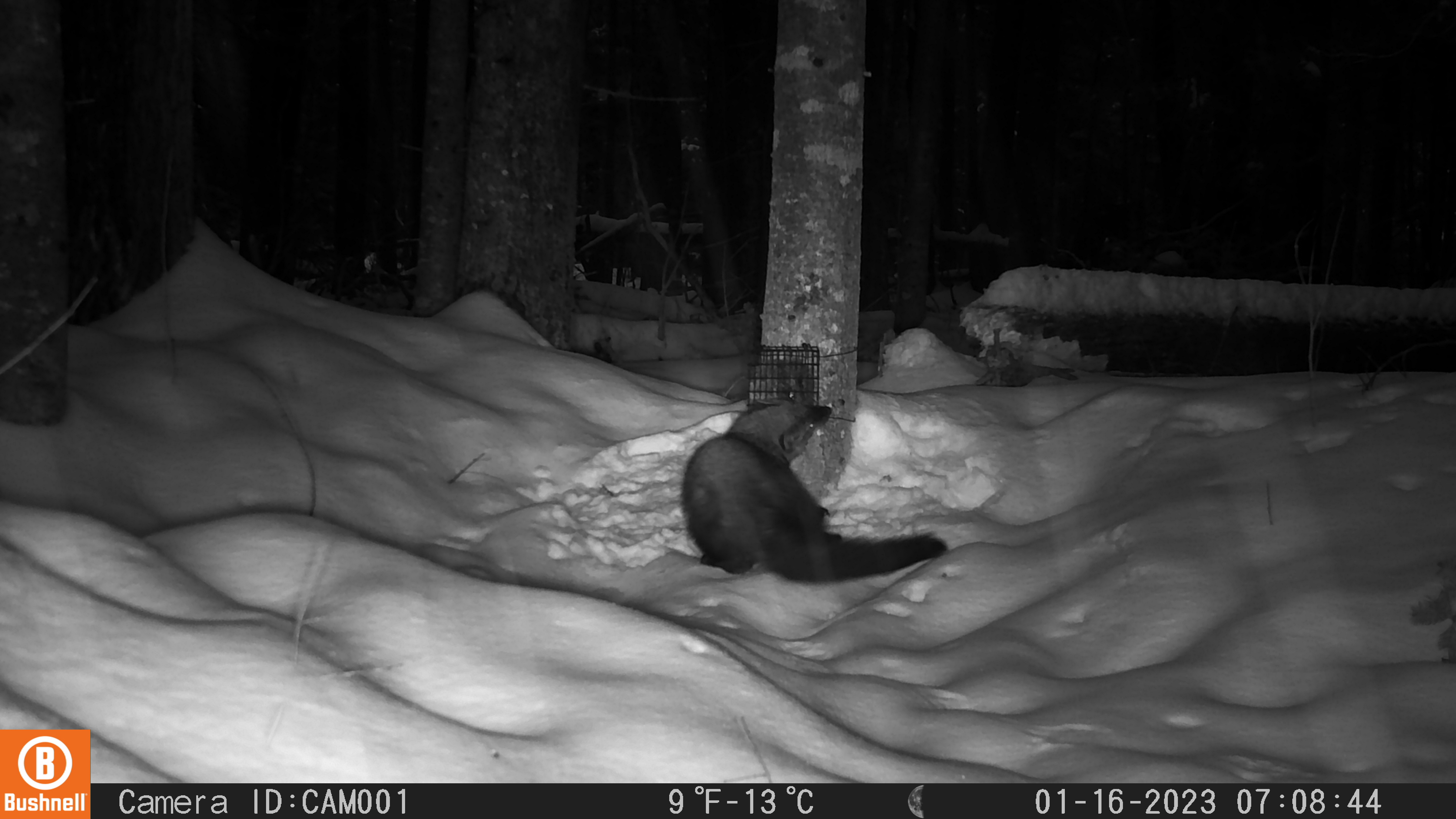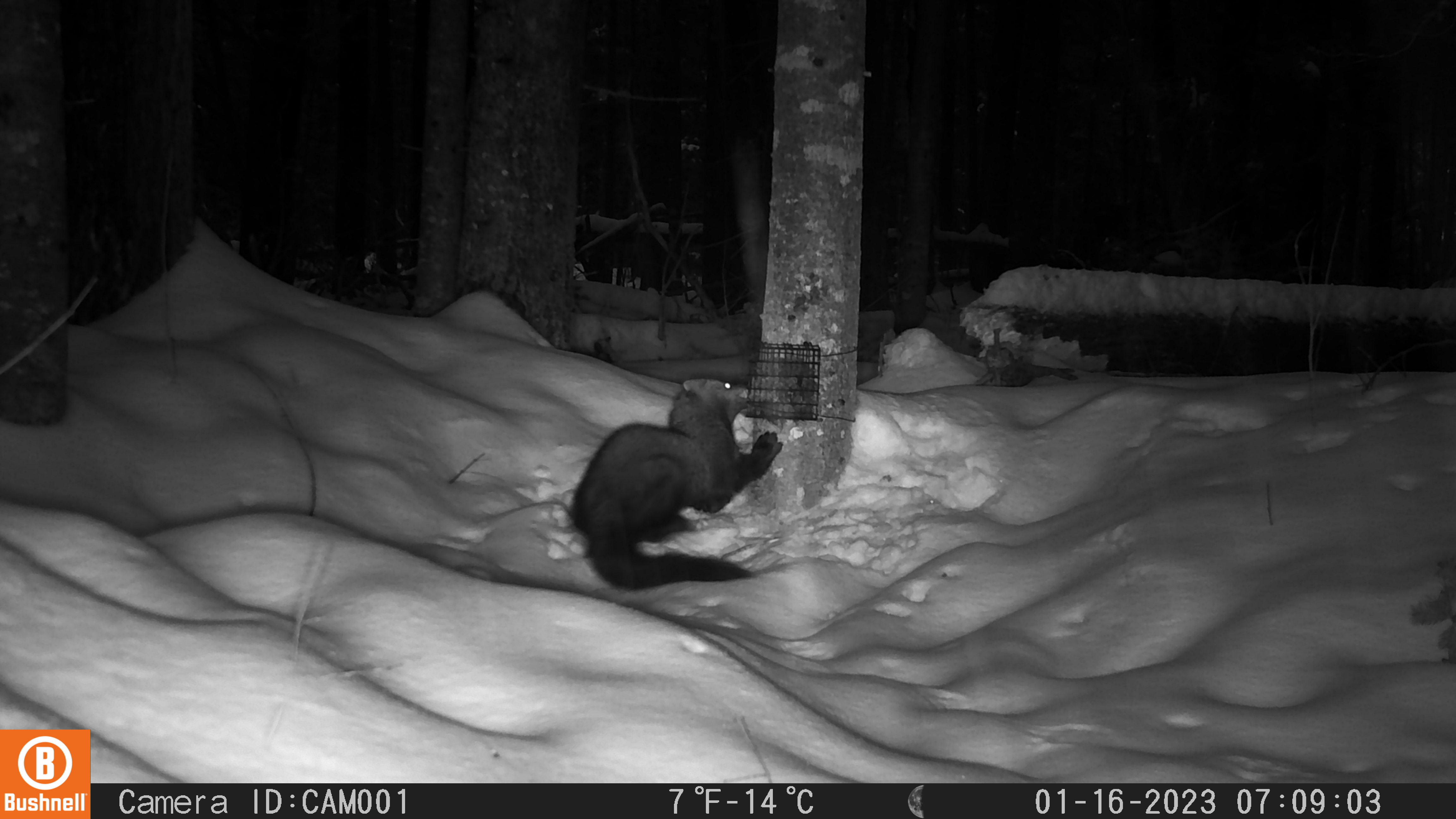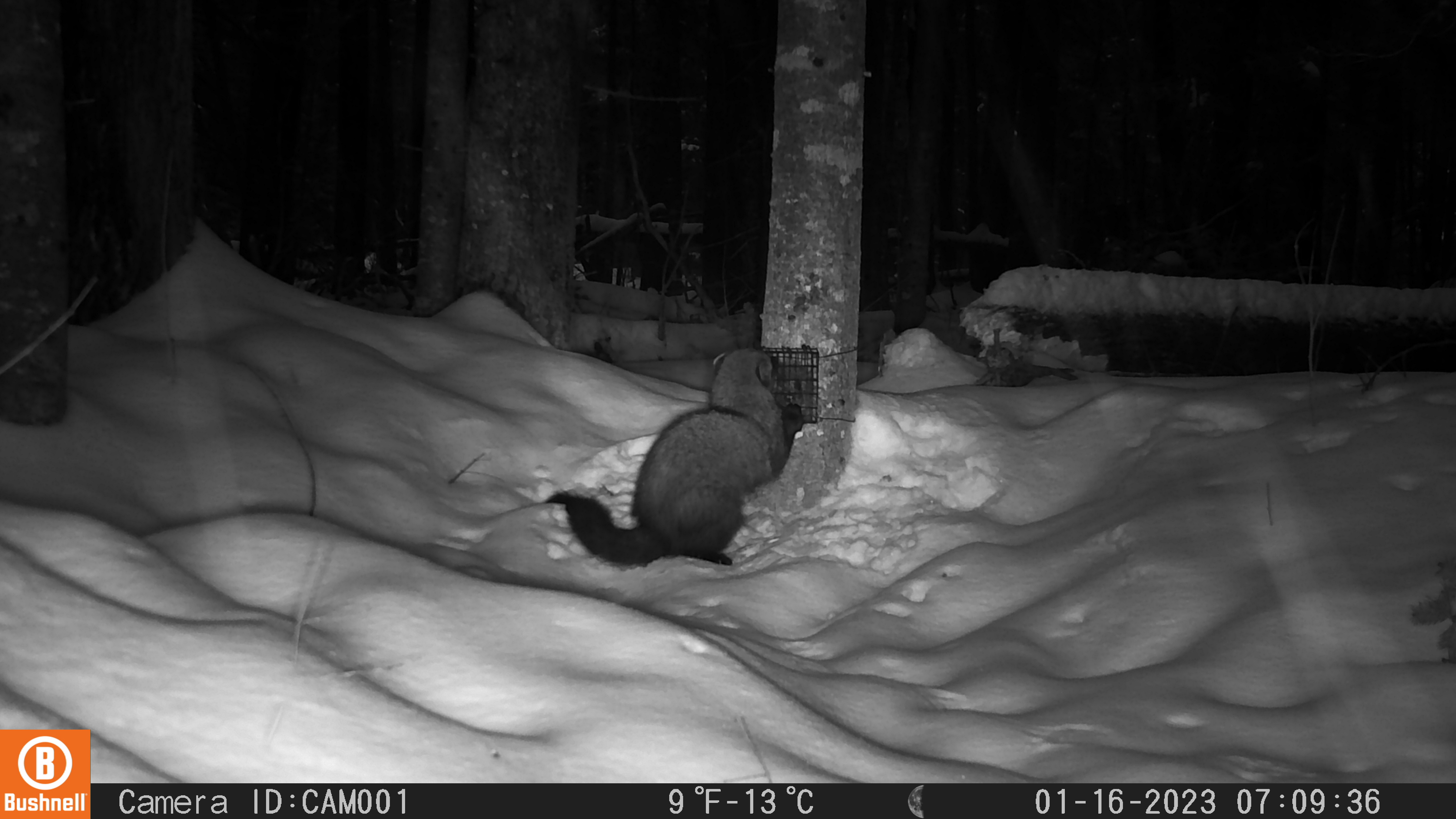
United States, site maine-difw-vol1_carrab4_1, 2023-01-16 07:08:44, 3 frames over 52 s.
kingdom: Animalia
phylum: Chordata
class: Mammalia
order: Carnivora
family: Mustelidae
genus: Pekania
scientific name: Pekania pennanti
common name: fisher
Fisher (Pekania pennanti).